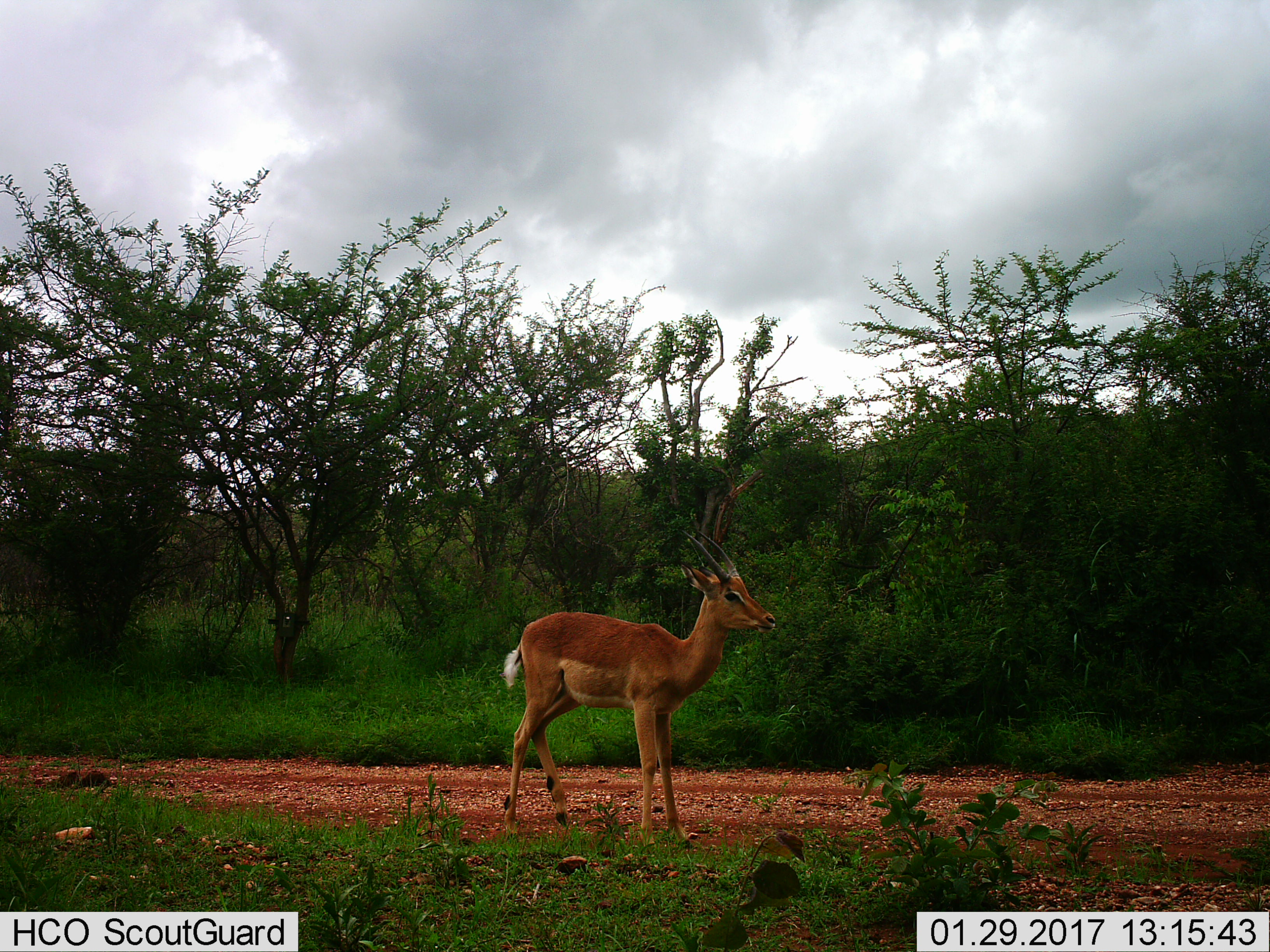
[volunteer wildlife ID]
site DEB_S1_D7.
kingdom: Animalia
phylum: Chordata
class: Mammalia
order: Artiodactyla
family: Bovidae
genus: Aepyceros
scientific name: Aepyceros melampus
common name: impala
Impala (Aepyceros melampus), count 1. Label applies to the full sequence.